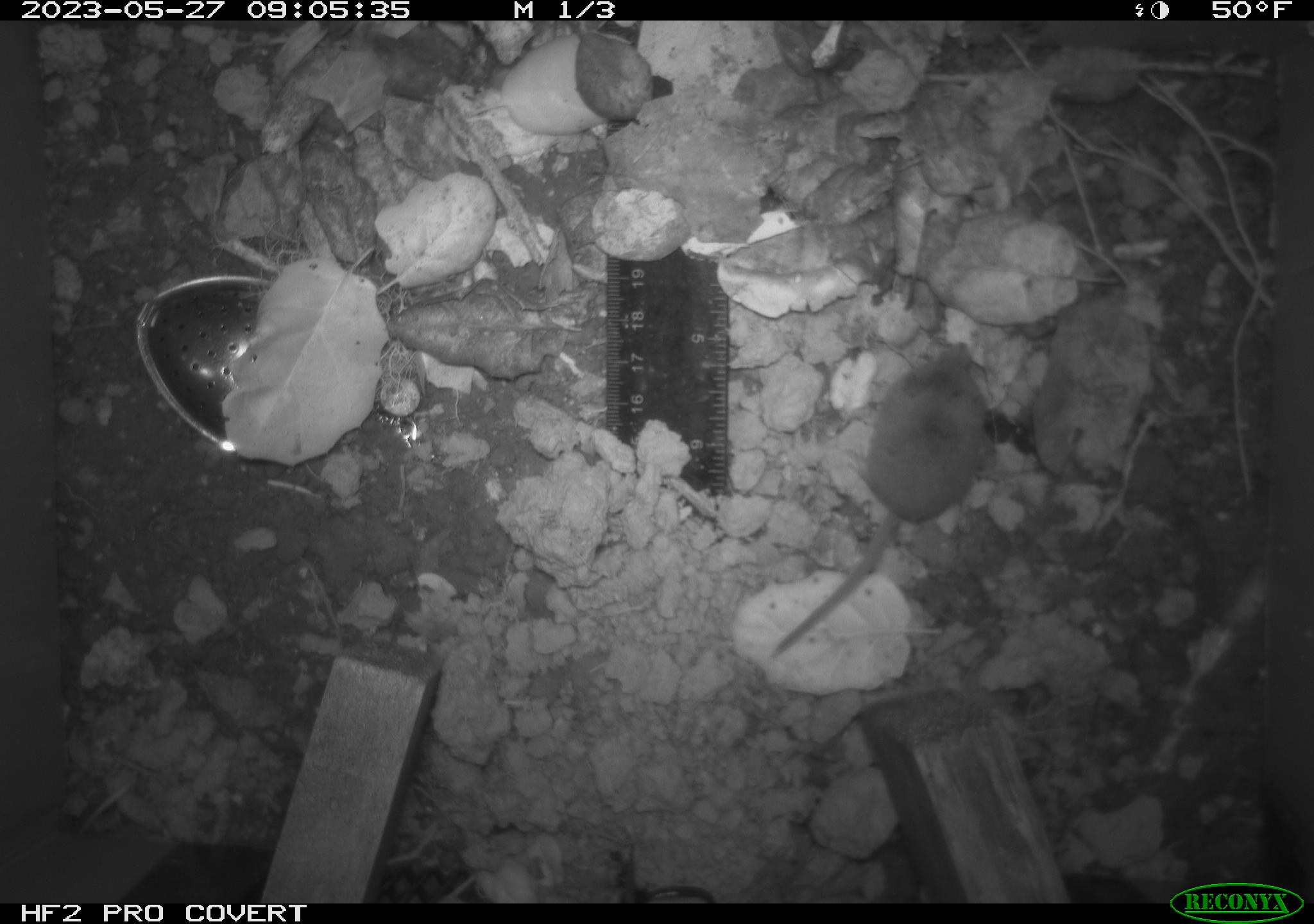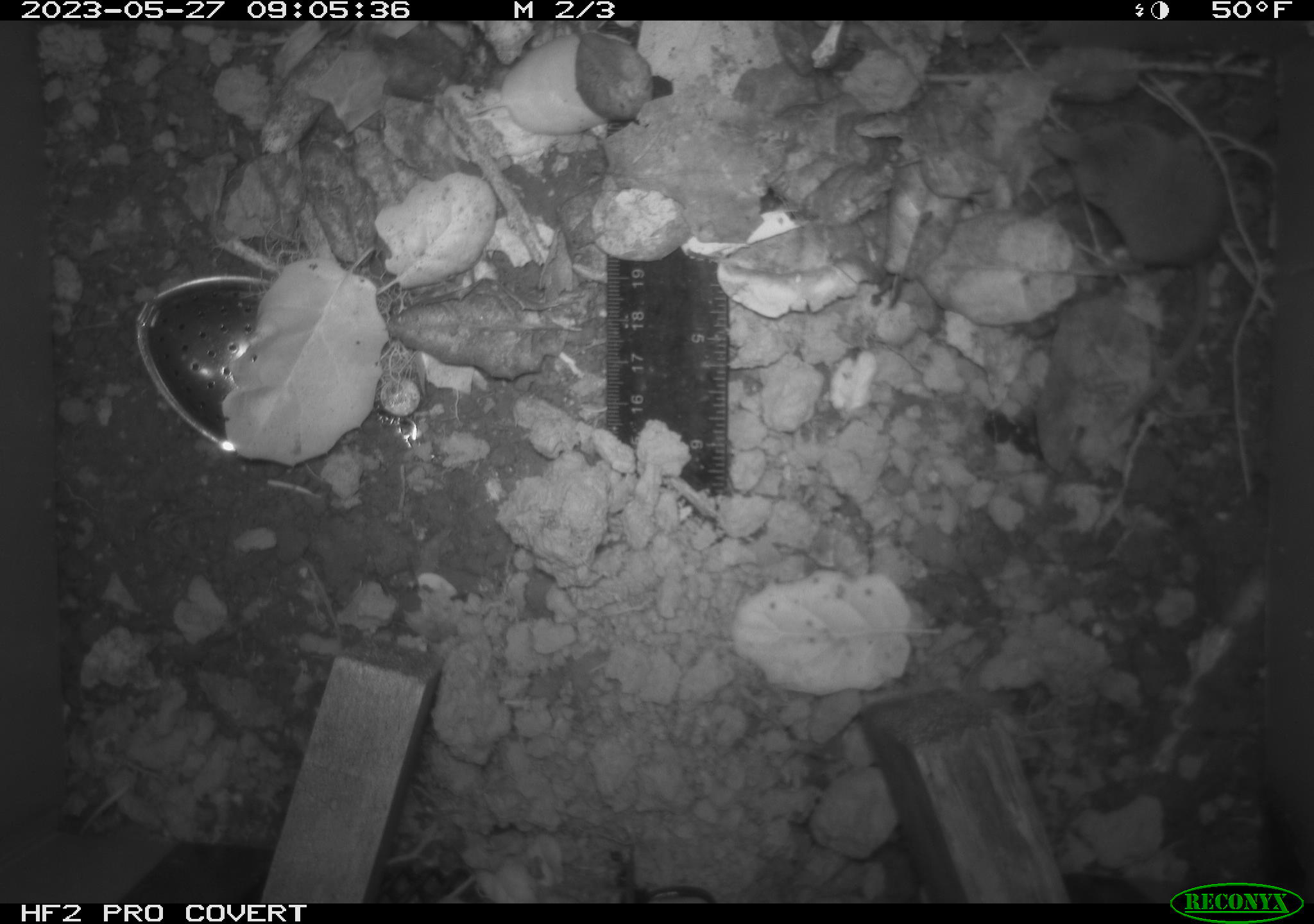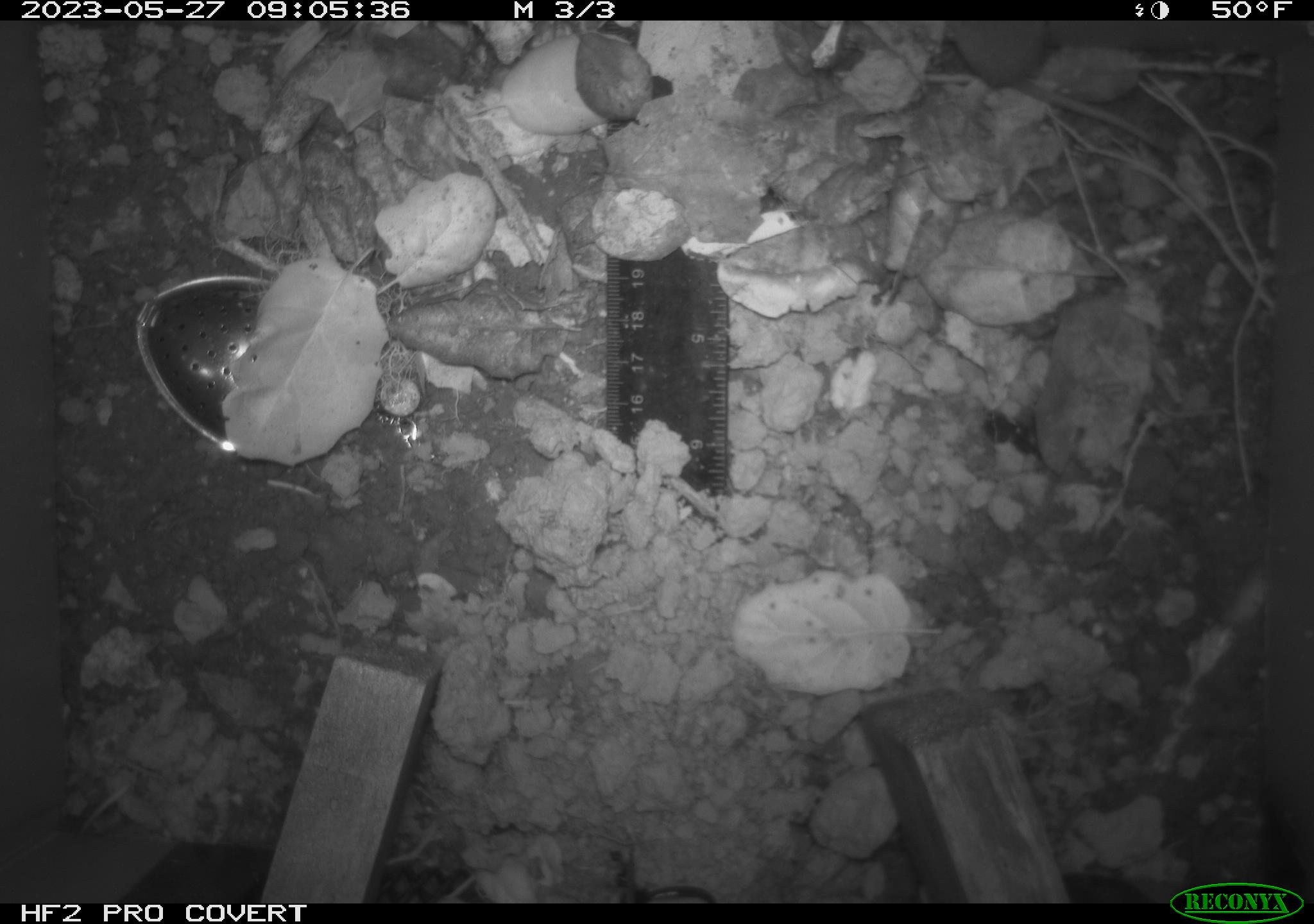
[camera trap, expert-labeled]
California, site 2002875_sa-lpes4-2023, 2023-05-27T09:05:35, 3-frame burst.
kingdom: Animalia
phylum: Chordata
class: Mammalia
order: Eulipotyphla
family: Soricidae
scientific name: Soricidae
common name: shrews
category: soricidae family